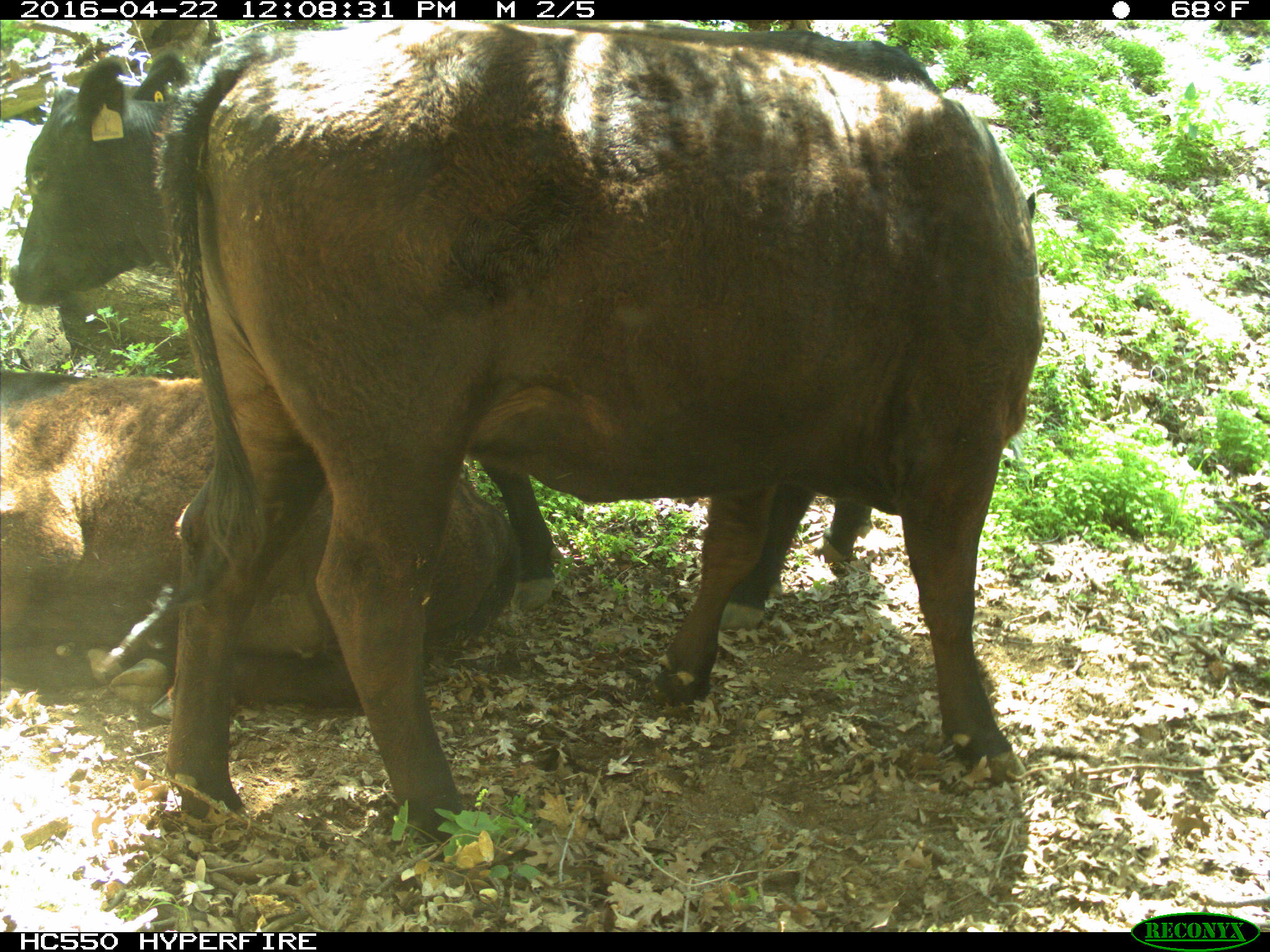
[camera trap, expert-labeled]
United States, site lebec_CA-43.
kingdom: Animalia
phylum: Chordata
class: Mammalia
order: Artiodactyla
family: Bovidae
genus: Bos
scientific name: Bos taurus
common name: domestic cow